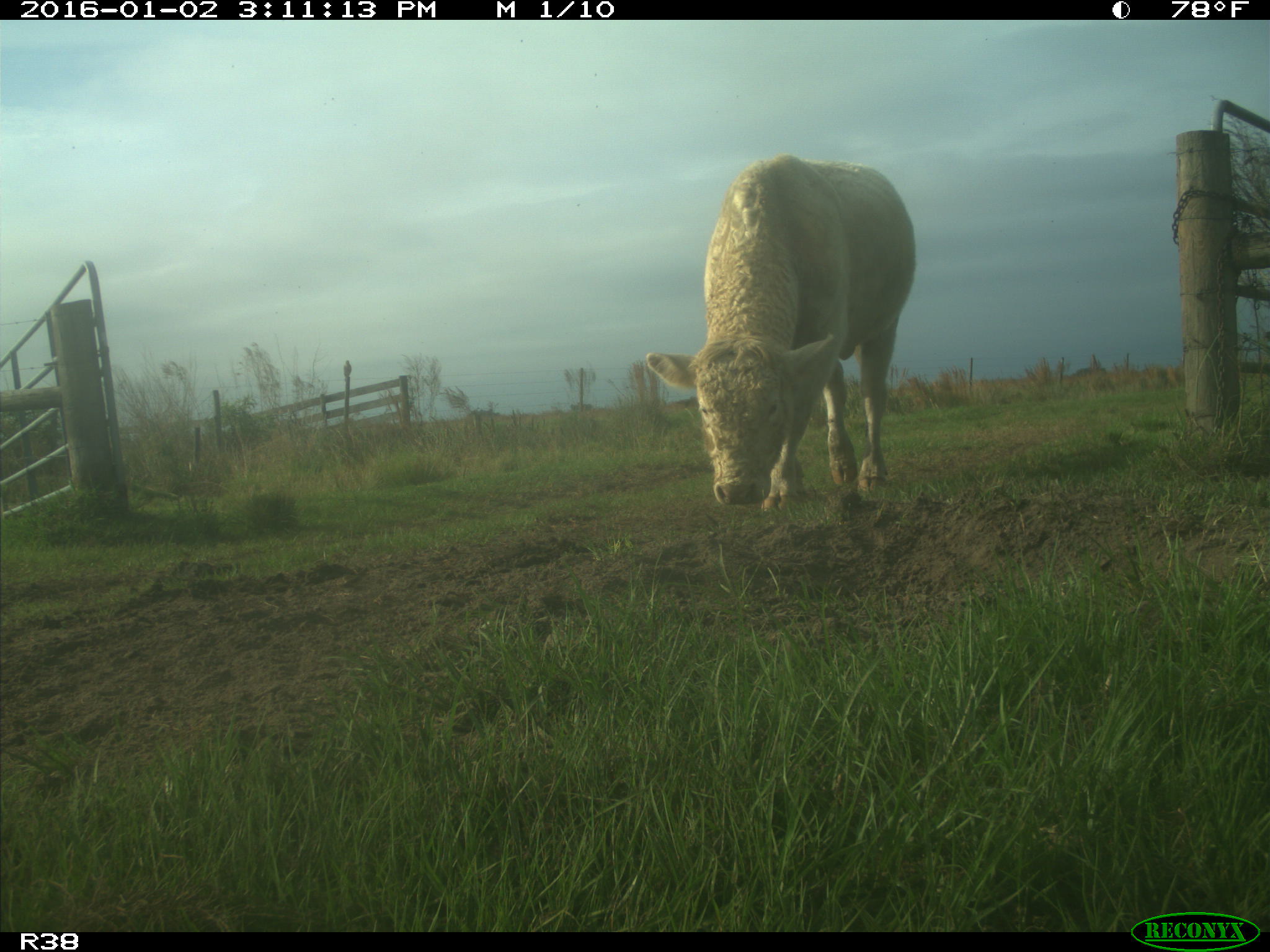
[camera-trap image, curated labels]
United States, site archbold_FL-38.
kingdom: Animalia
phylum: Chordata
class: Mammalia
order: Artiodactyla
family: Bovidae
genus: Bos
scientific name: Bos taurus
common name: domestic cow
Bos taurus (domestic cow).